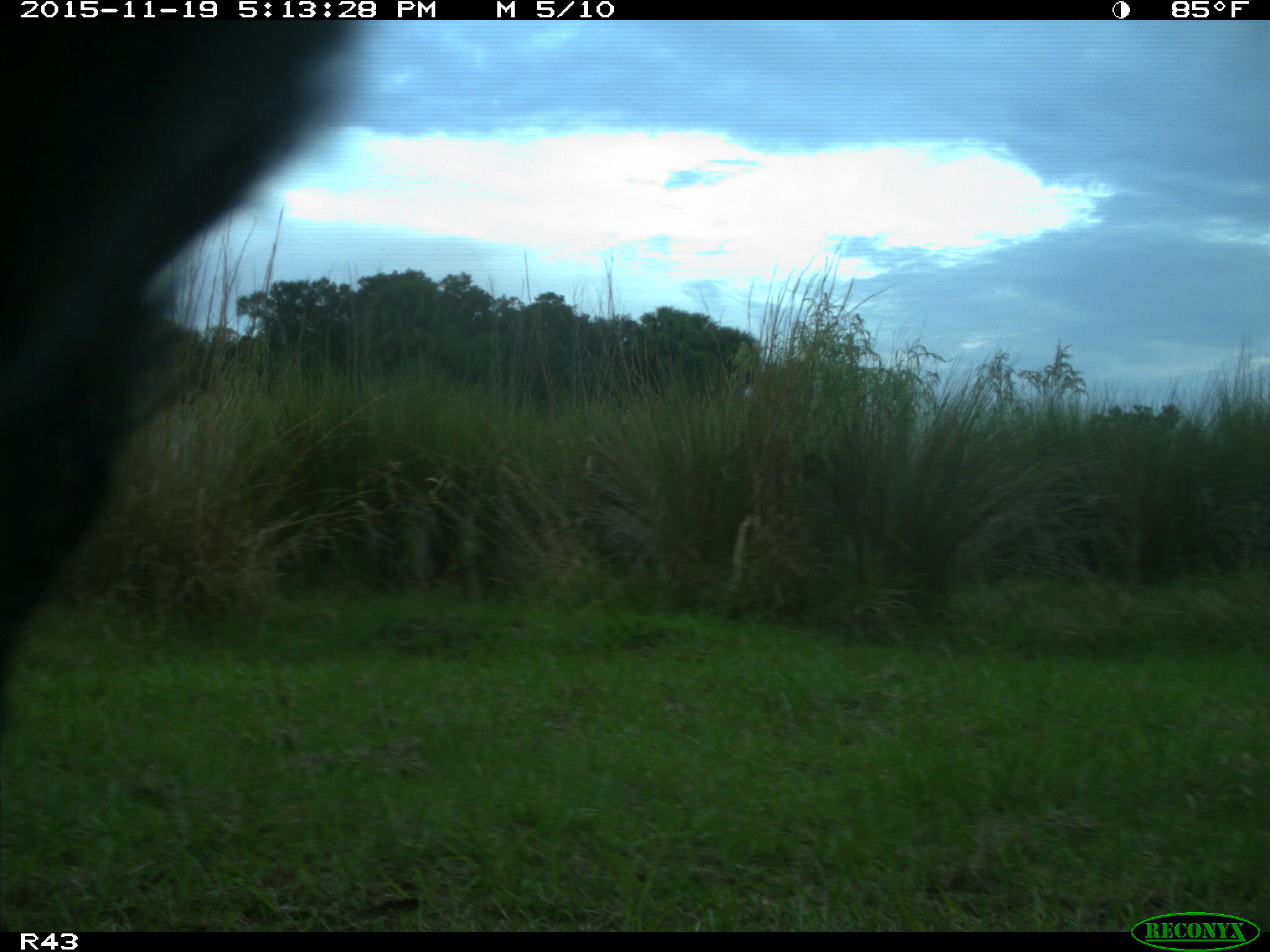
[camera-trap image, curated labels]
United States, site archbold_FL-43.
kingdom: Animalia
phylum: Chordata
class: Mammalia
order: Artiodactyla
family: Bovidae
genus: Bos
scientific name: Bos taurus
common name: domestic cow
Bos taurus (domestic cow).